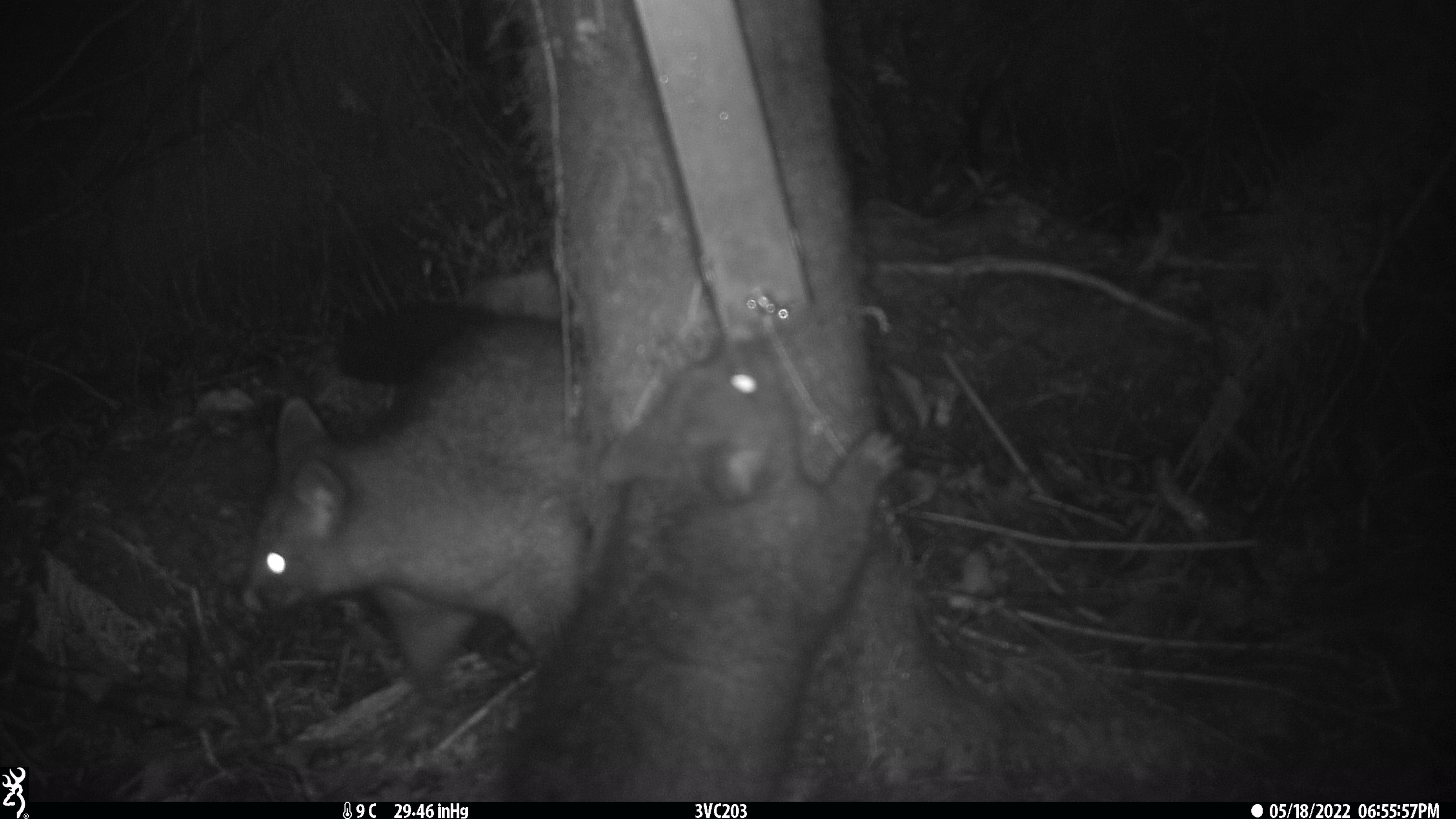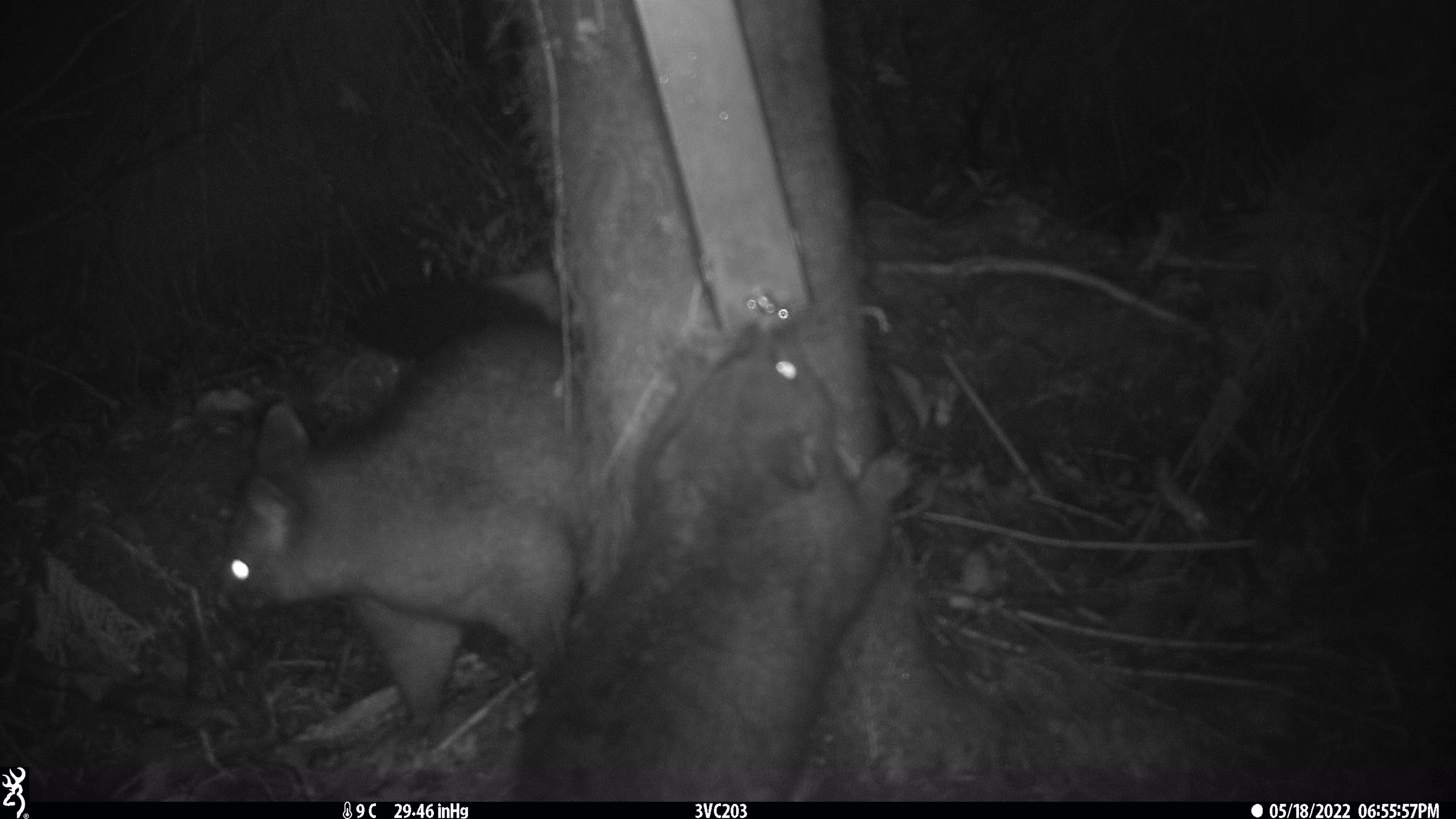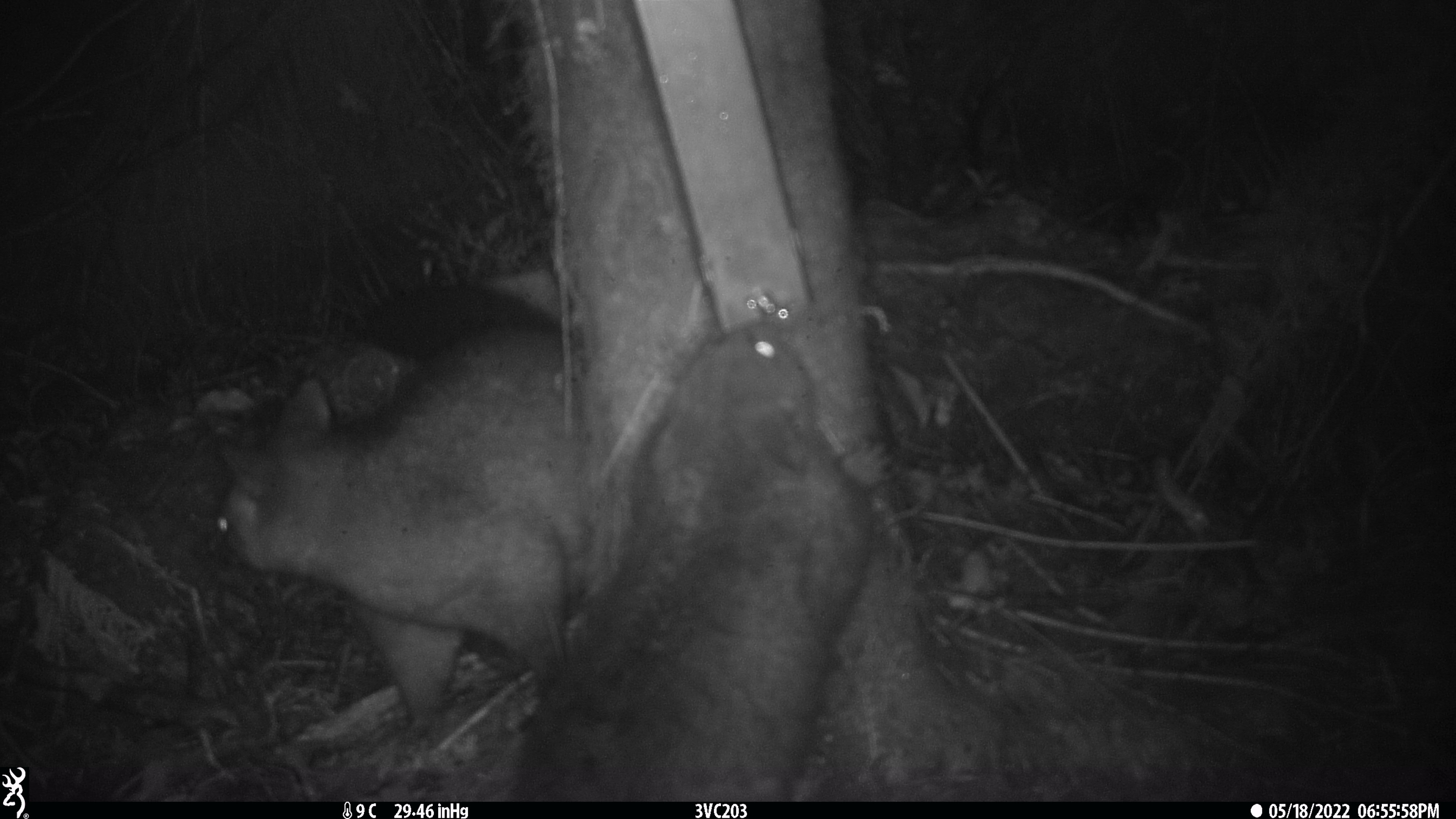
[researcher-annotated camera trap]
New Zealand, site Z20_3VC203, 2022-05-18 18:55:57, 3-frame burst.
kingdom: Animalia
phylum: Chordata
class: Mammalia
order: Diprotodontia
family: Phalangeridae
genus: Trichosurus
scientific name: Trichosurus vulpecula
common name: common brushtail possum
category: possum